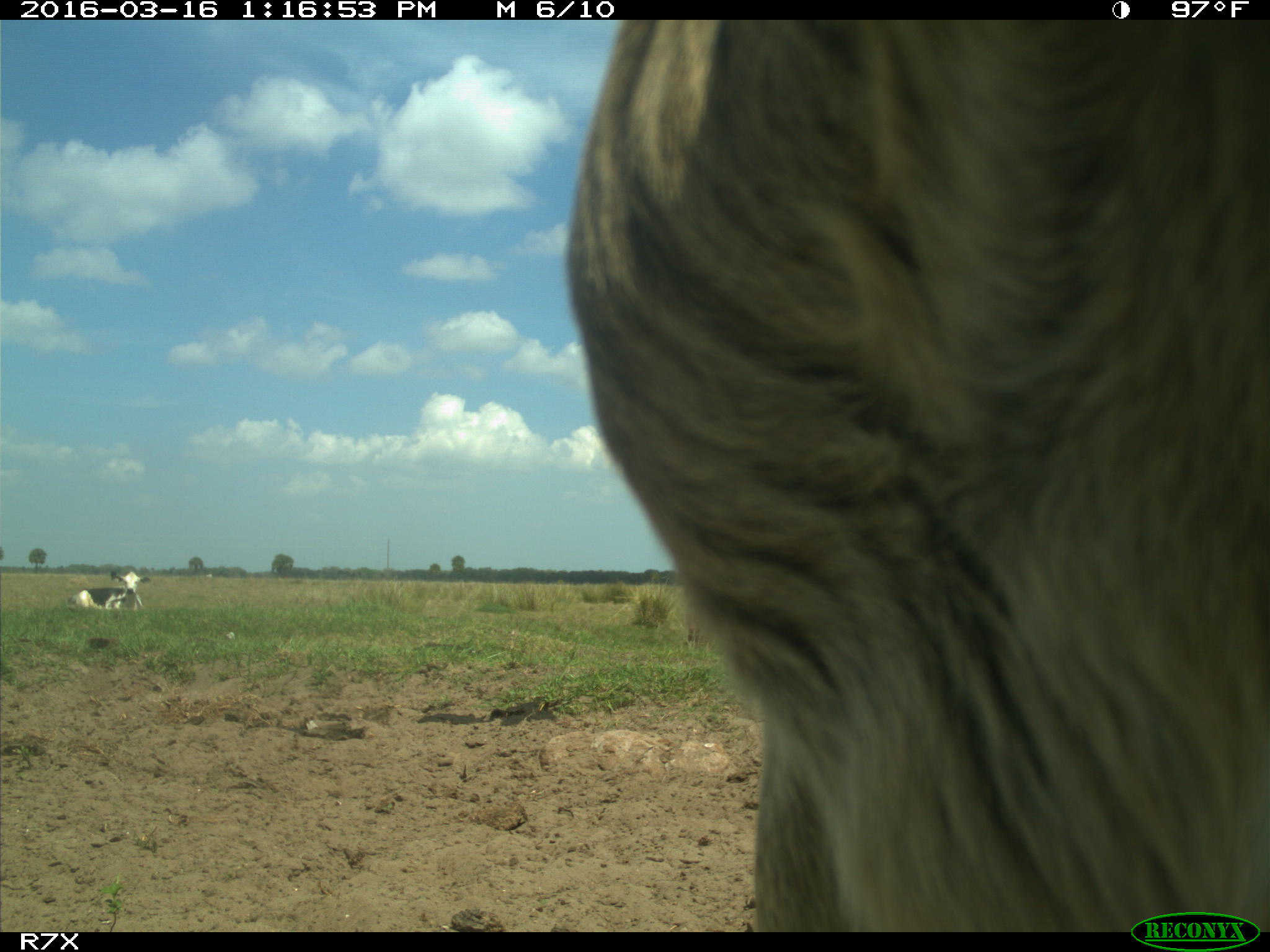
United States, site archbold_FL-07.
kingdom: Animalia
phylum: Chordata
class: Mammalia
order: Artiodactyla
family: Bovidae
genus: Bos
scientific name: Bos taurus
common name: domestic cow